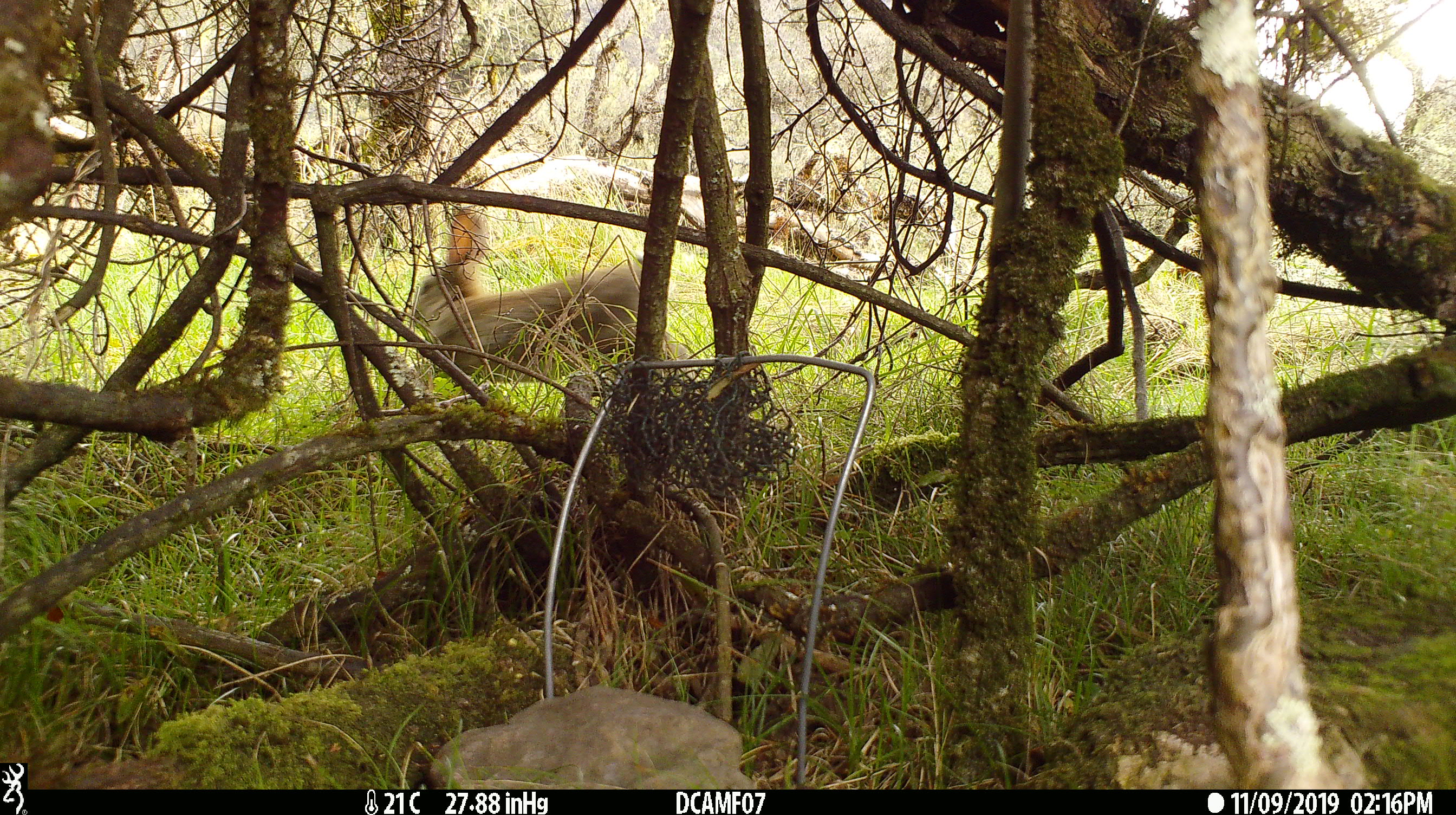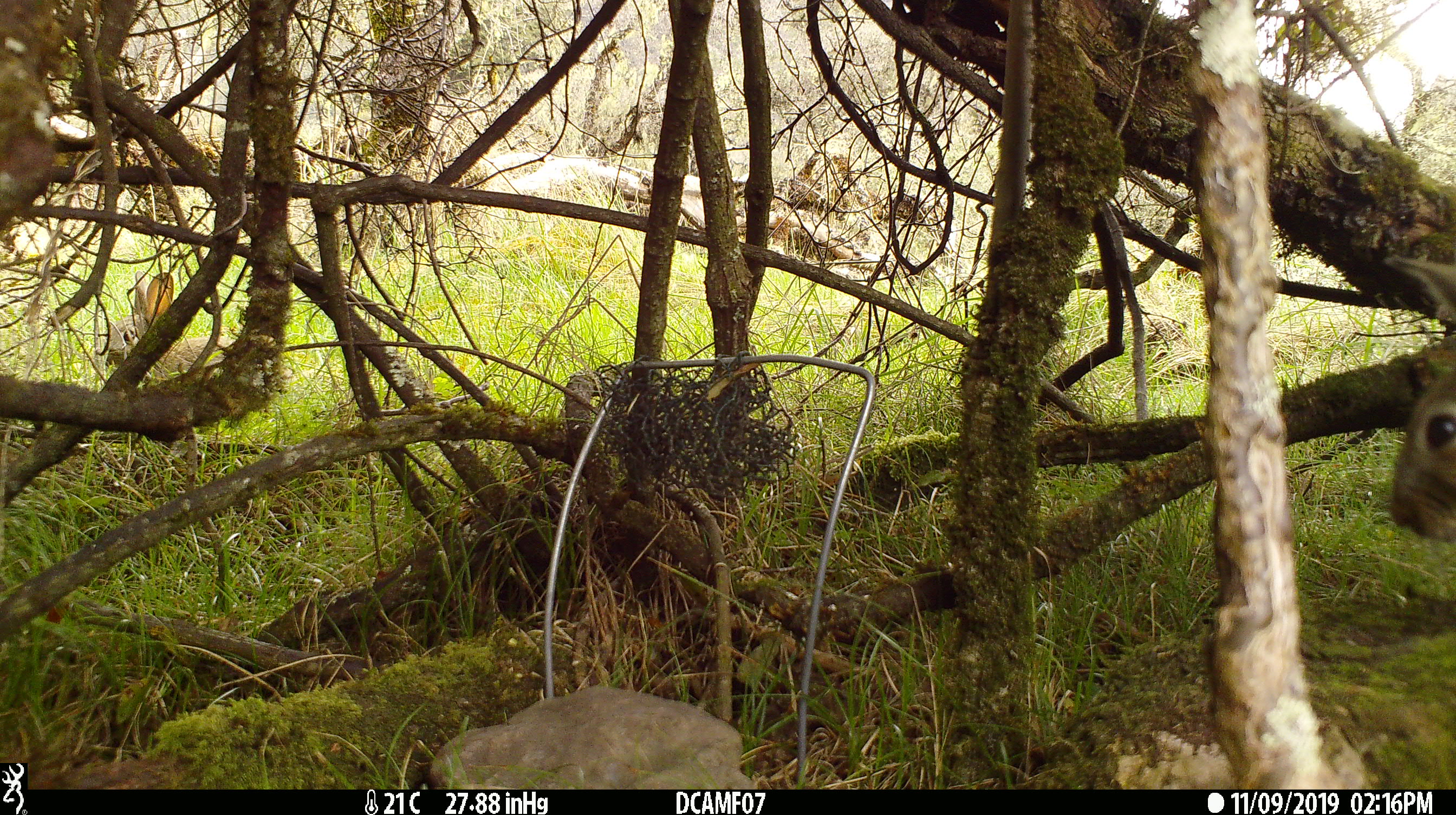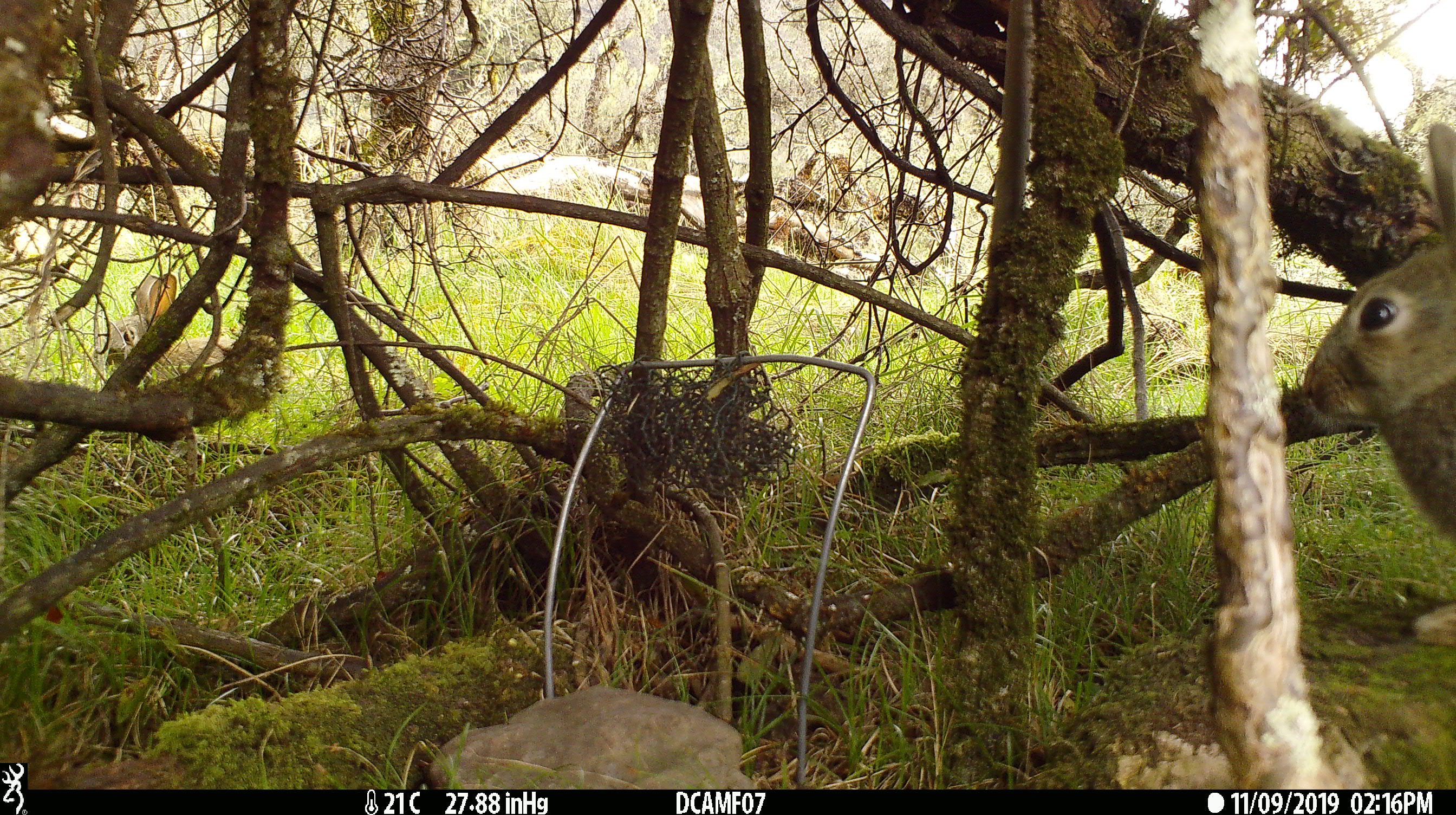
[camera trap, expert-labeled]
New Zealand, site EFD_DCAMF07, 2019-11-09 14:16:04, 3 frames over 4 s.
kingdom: Animalia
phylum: Chordata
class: Mammalia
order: Lagomorpha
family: Leporidae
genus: Oryctolagus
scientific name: Oryctolagus cuniculus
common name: european rabbit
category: rabbit